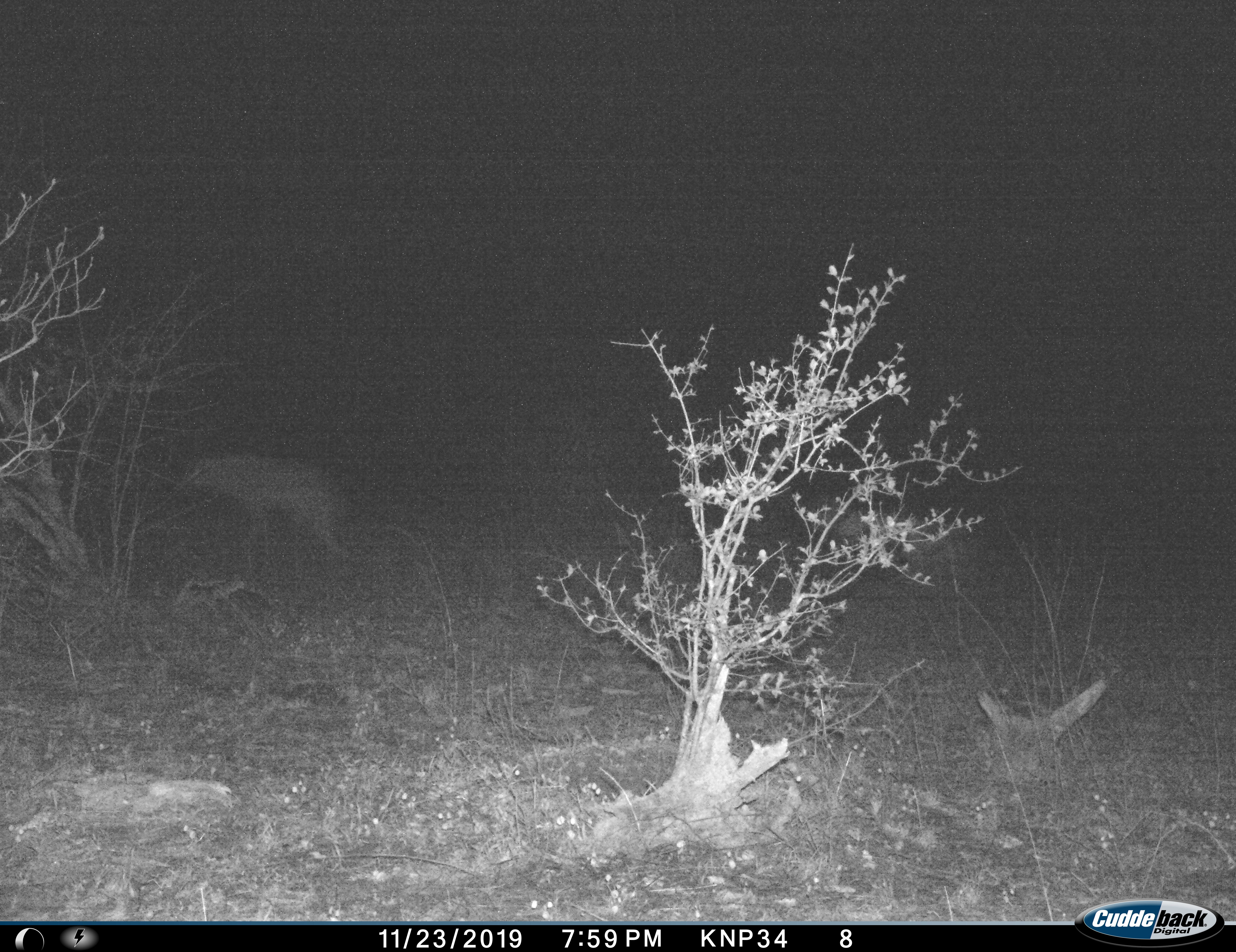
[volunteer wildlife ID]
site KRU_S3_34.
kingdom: Animalia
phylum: Chordata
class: Mammalia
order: Carnivora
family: Hyaenidae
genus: Crocuta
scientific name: Crocuta crocuta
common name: spotted hyena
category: hyenaspotted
Hyenaspotted (spotted hyena) (Crocuta crocuta), count 1. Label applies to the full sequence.